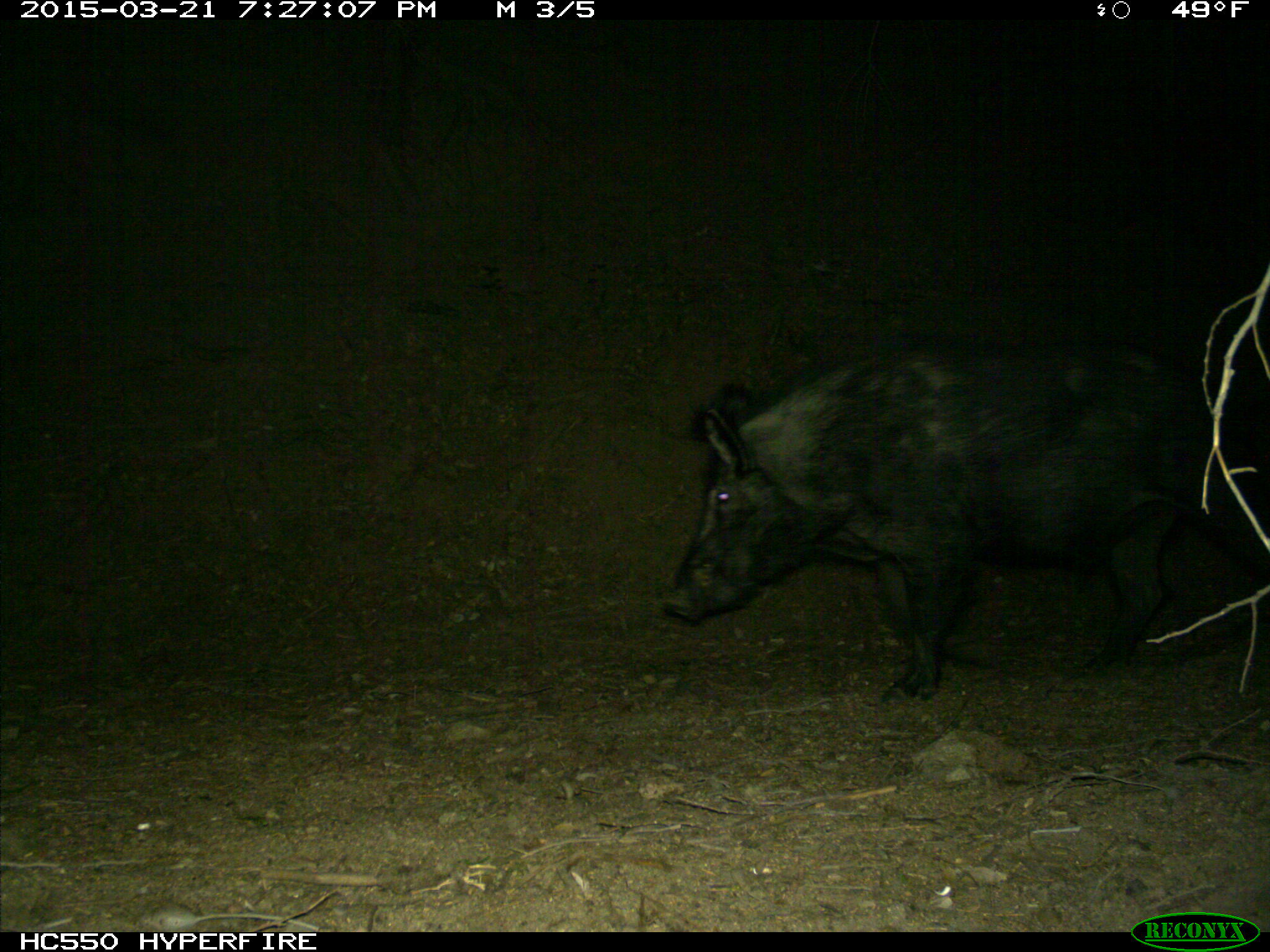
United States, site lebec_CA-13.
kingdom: Animalia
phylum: Chordata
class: Mammalia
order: Artiodactyla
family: Suidae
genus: Sus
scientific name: Sus scrofa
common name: wild boar